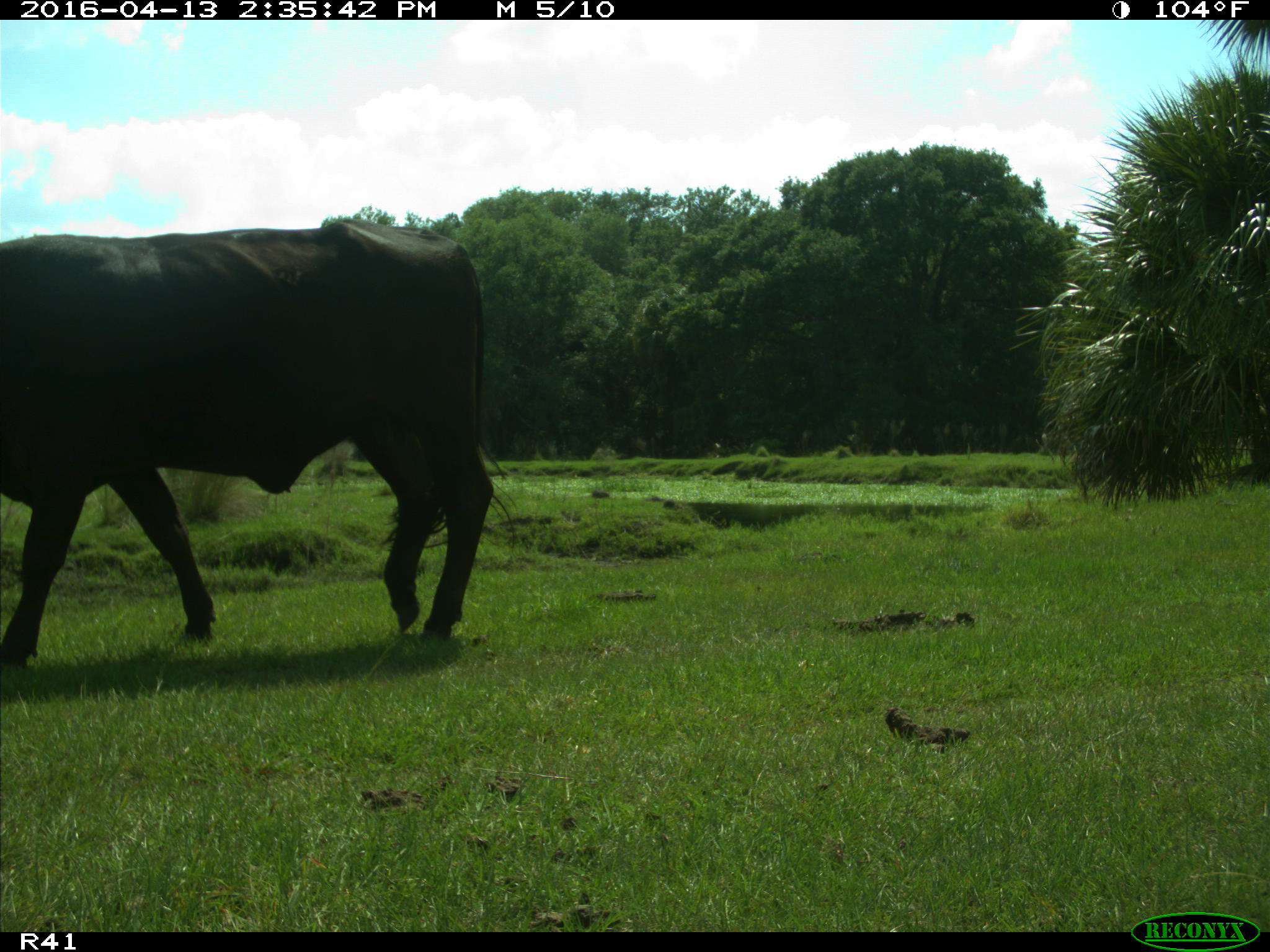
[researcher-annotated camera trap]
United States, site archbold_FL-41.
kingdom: Animalia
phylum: Chordata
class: Mammalia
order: Artiodactyla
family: Bovidae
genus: Bos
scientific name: Bos taurus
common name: domestic cow